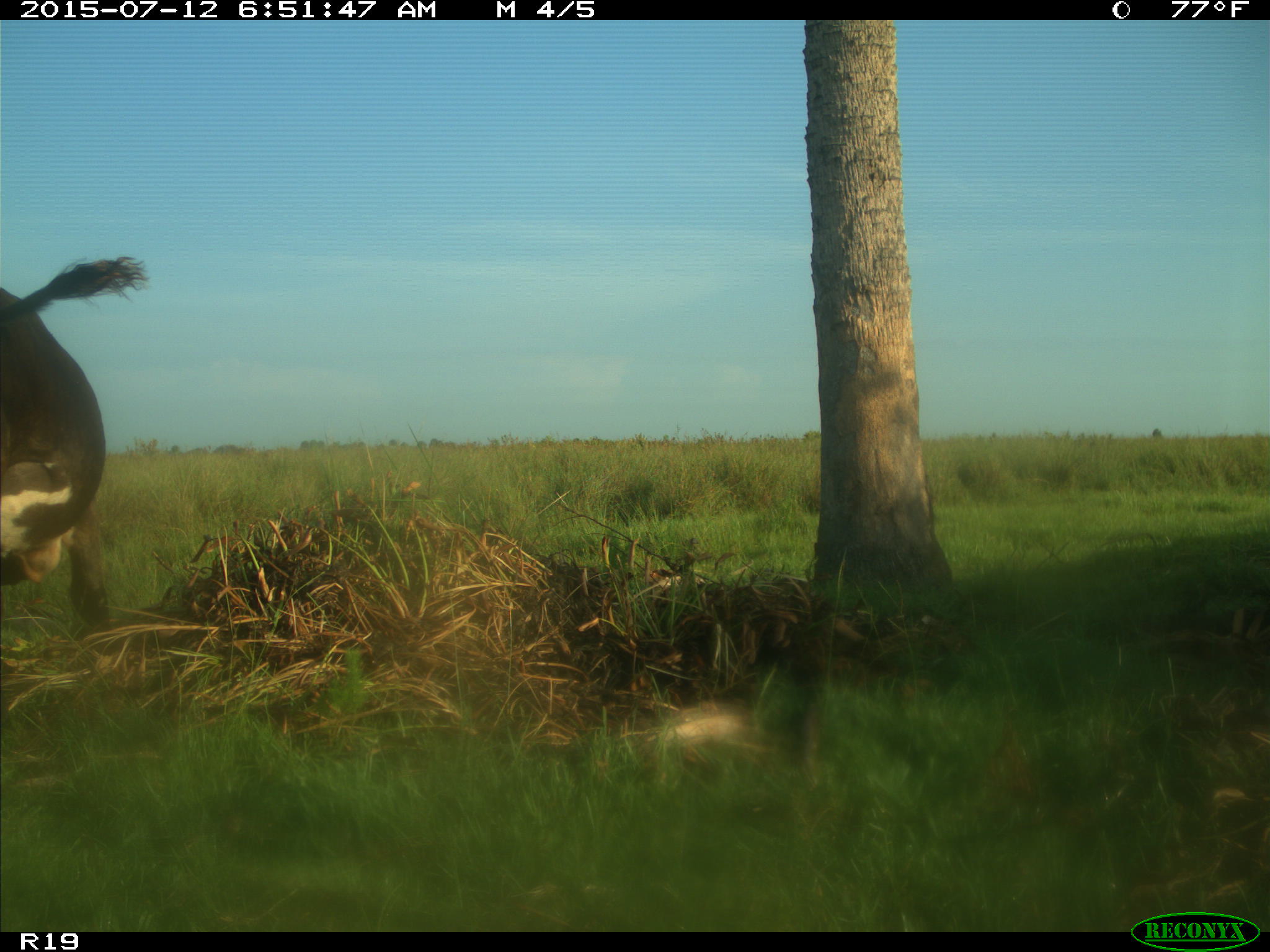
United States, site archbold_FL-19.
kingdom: Animalia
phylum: Chordata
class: Mammalia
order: Artiodactyla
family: Bovidae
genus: Bos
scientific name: Bos taurus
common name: domestic cow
Bos taurus (domestic cow).